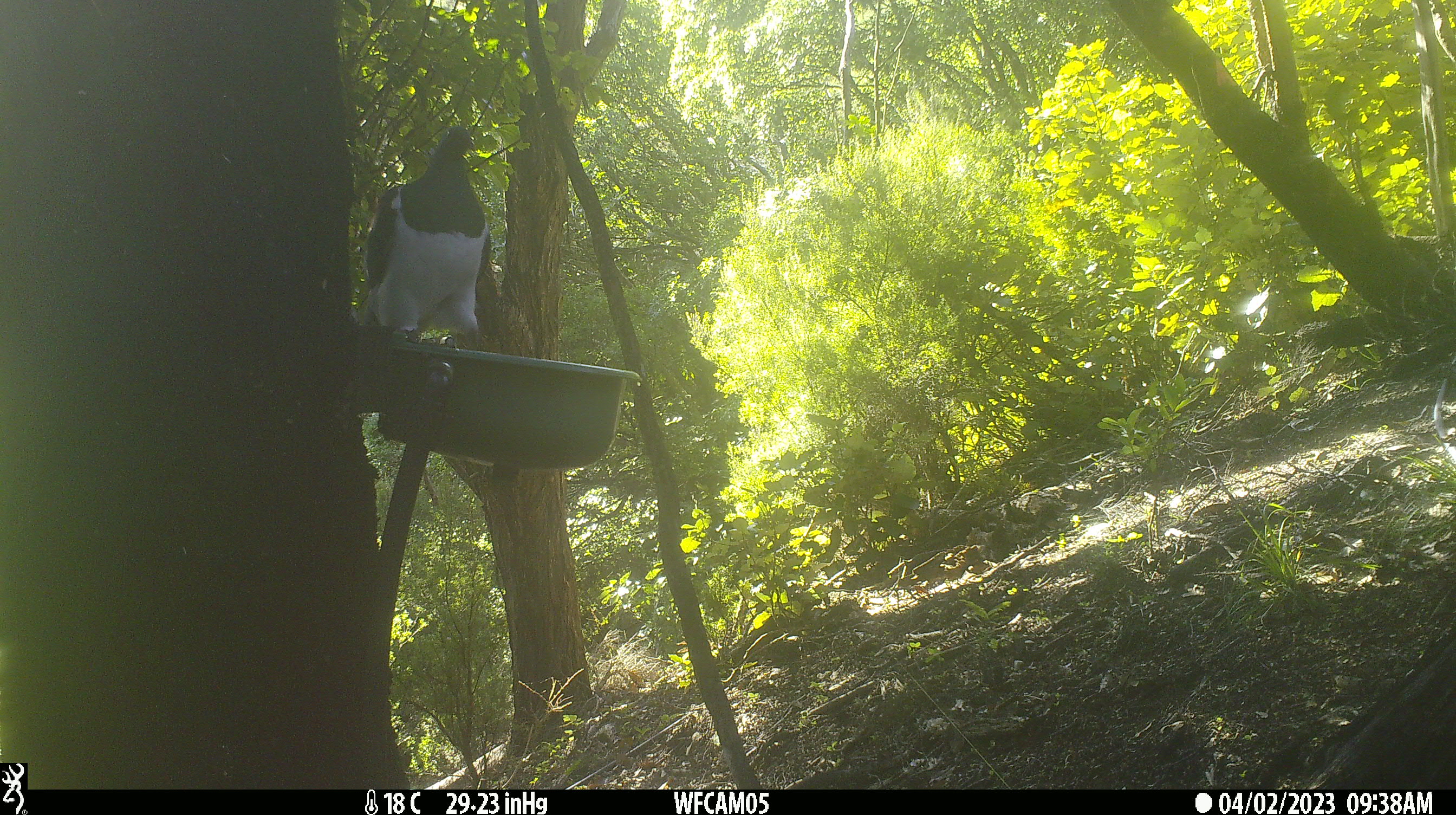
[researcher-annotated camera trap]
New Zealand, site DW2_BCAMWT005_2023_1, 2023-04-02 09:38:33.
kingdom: Animalia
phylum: Chordata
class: Aves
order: Columbiformes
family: Columbidae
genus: Hemiphaga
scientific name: Hemiphaga novaeseelandiae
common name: new zealand pigeon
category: kereru